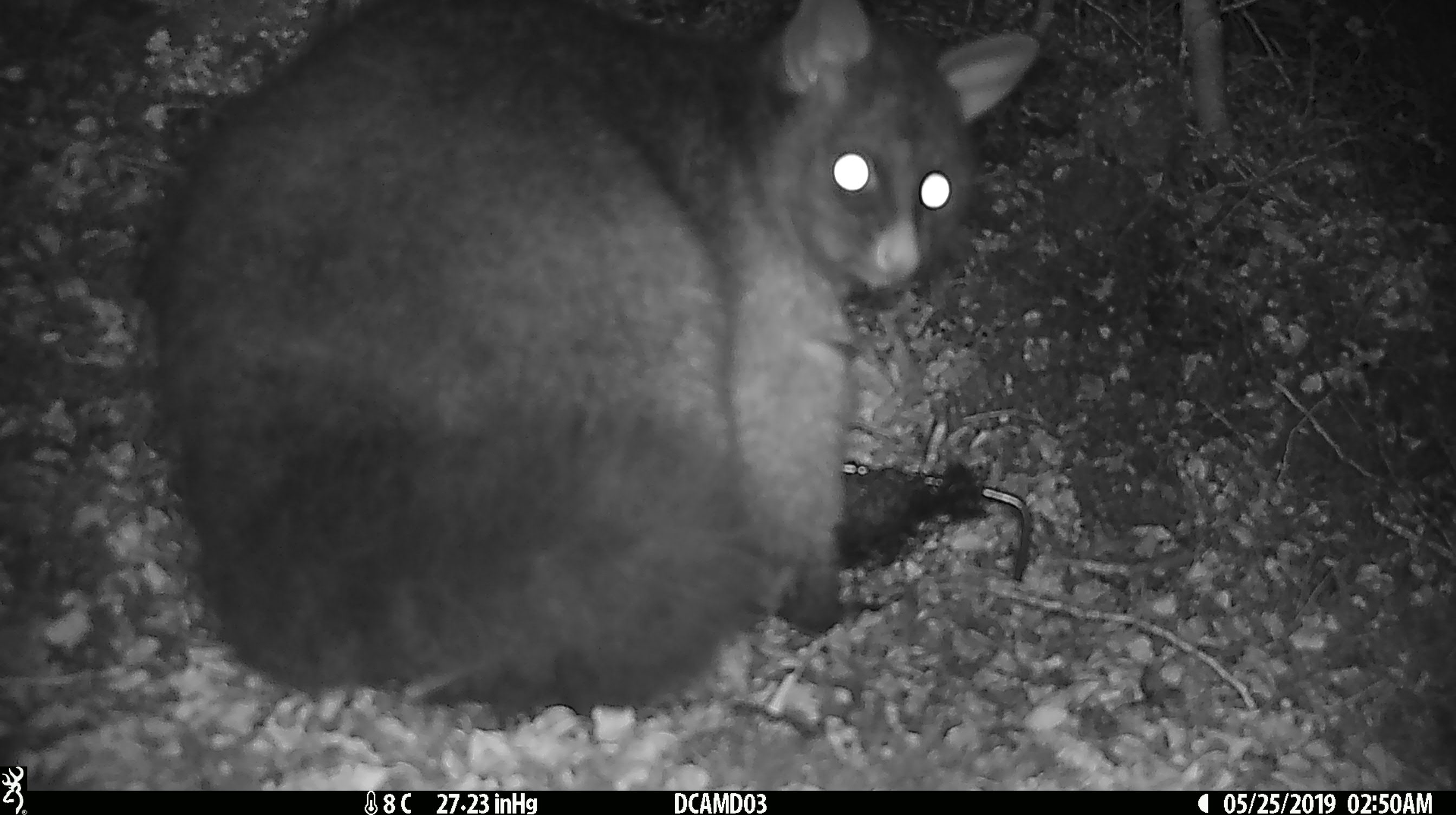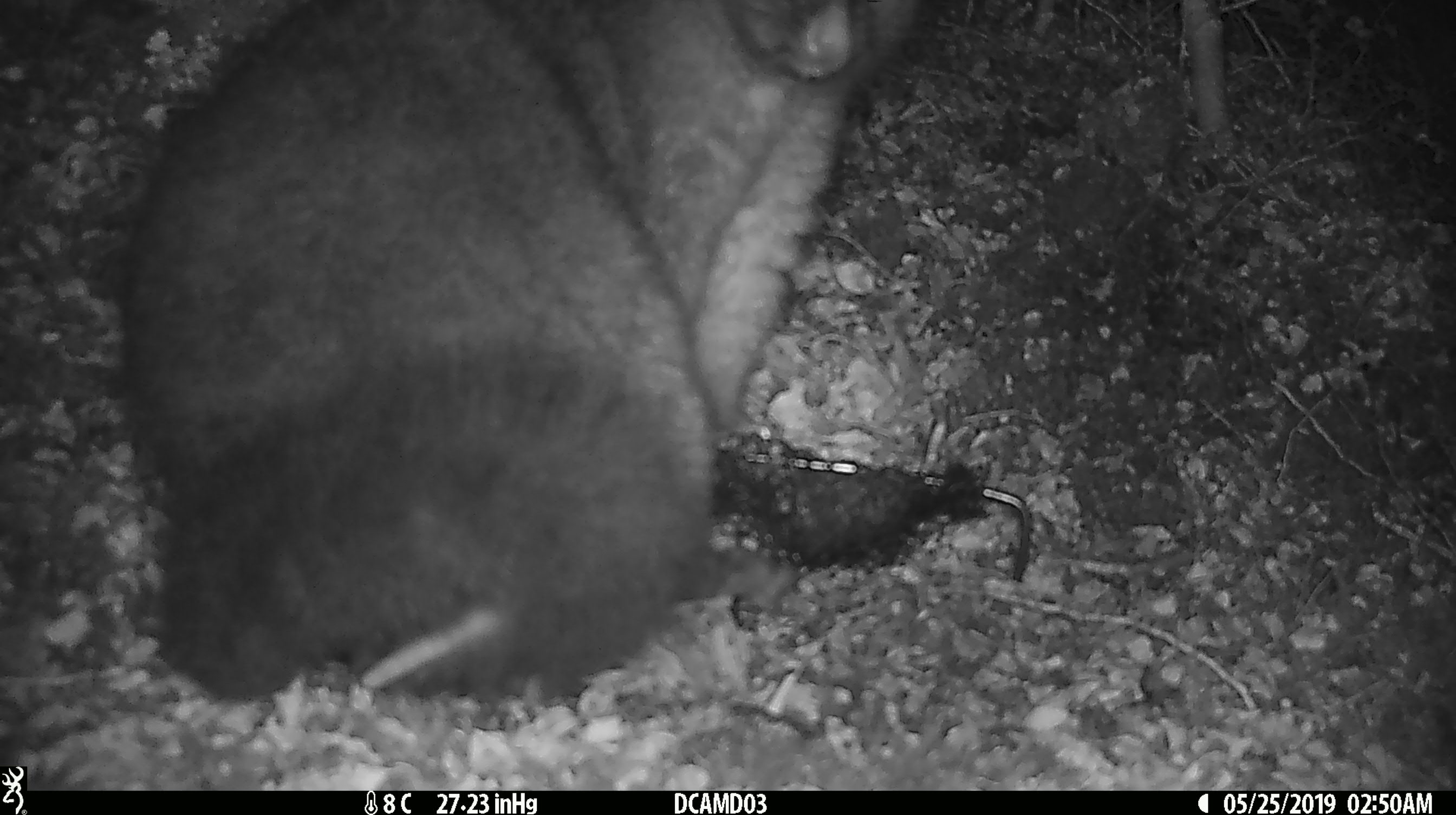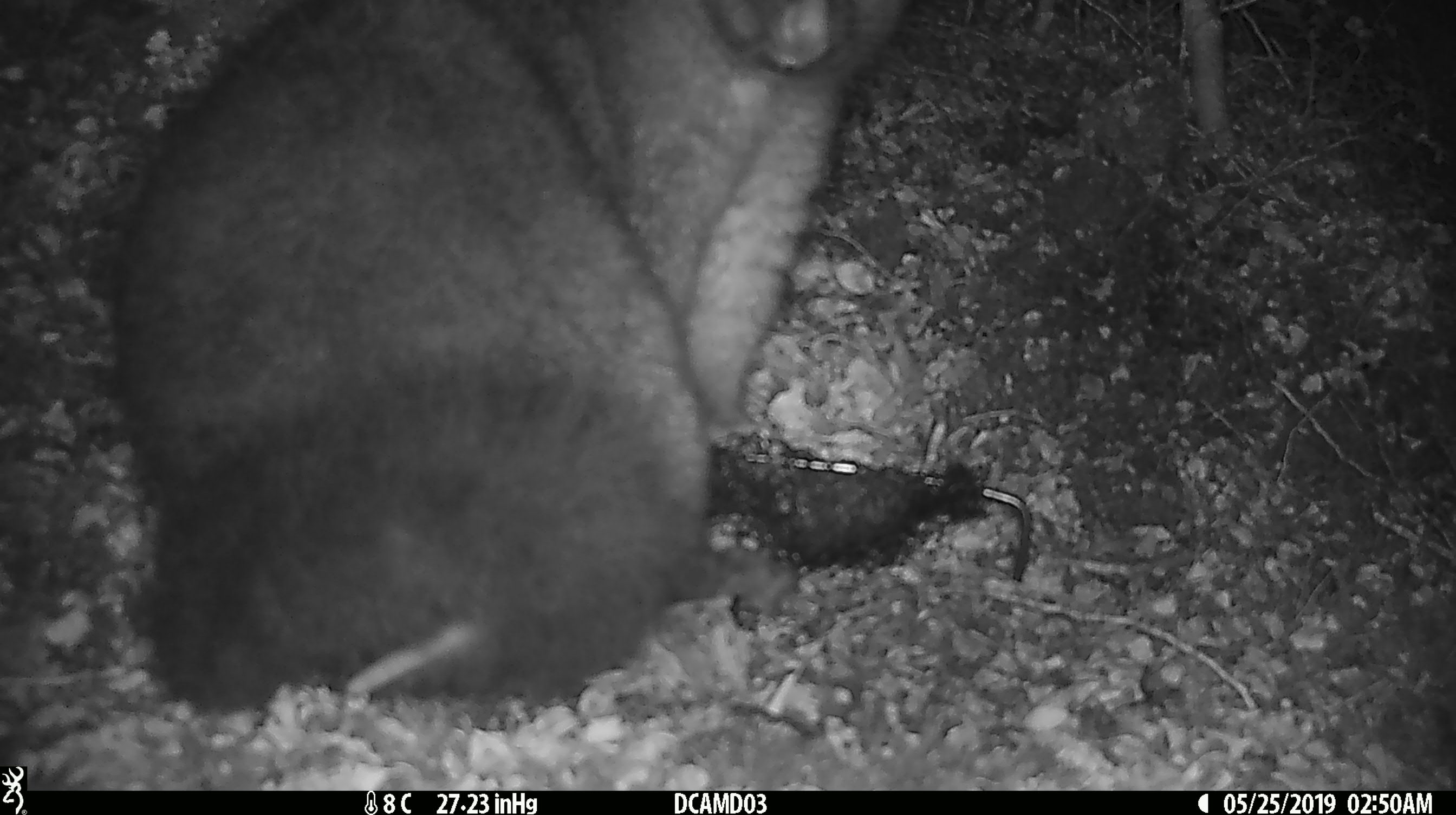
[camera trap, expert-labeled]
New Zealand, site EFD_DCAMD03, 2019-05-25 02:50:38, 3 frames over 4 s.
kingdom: Animalia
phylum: Chordata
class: Mammalia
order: Diprotodontia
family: Phalangeridae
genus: Trichosurus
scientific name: Trichosurus vulpecula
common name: common brushtail possum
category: possum